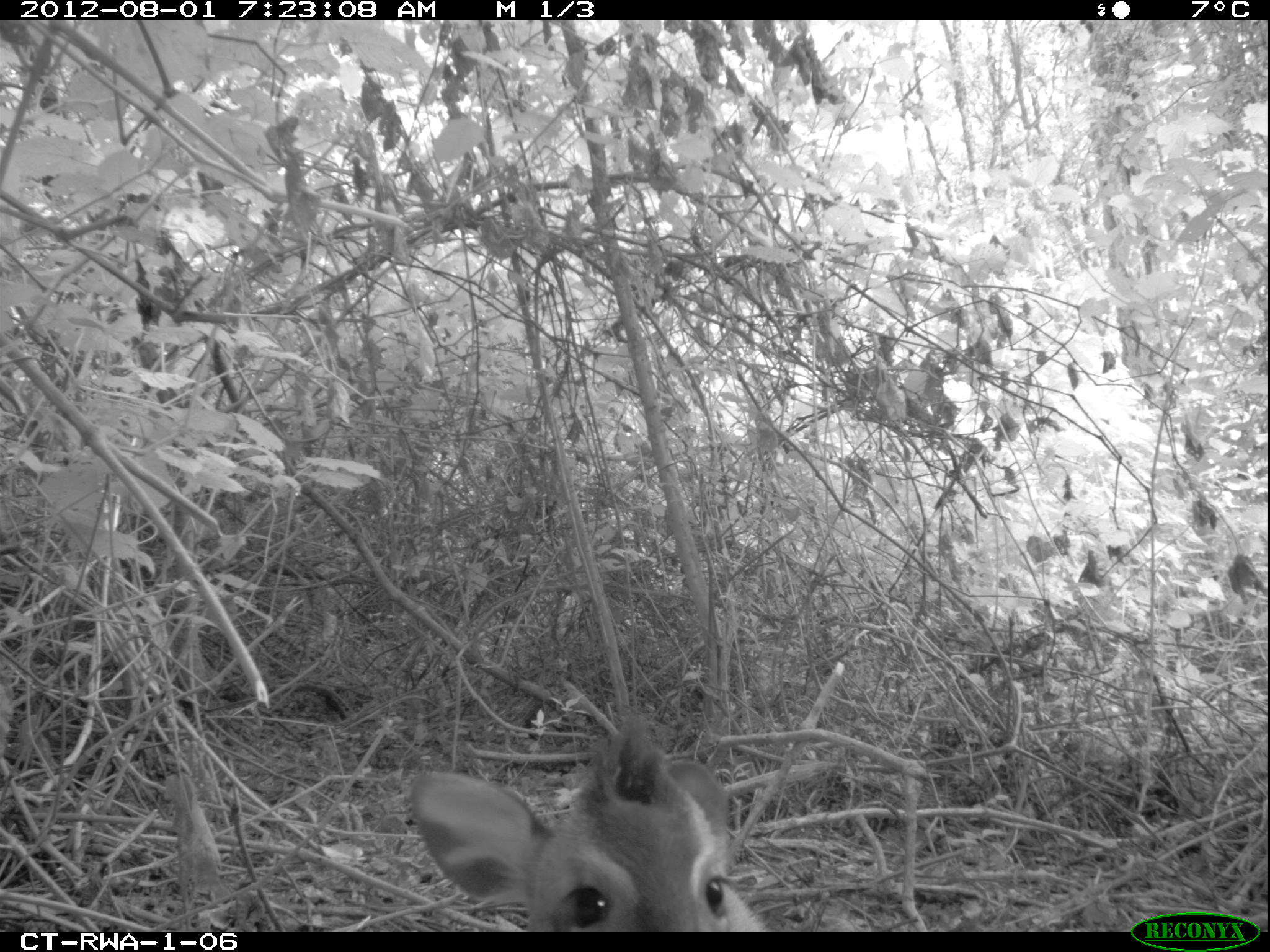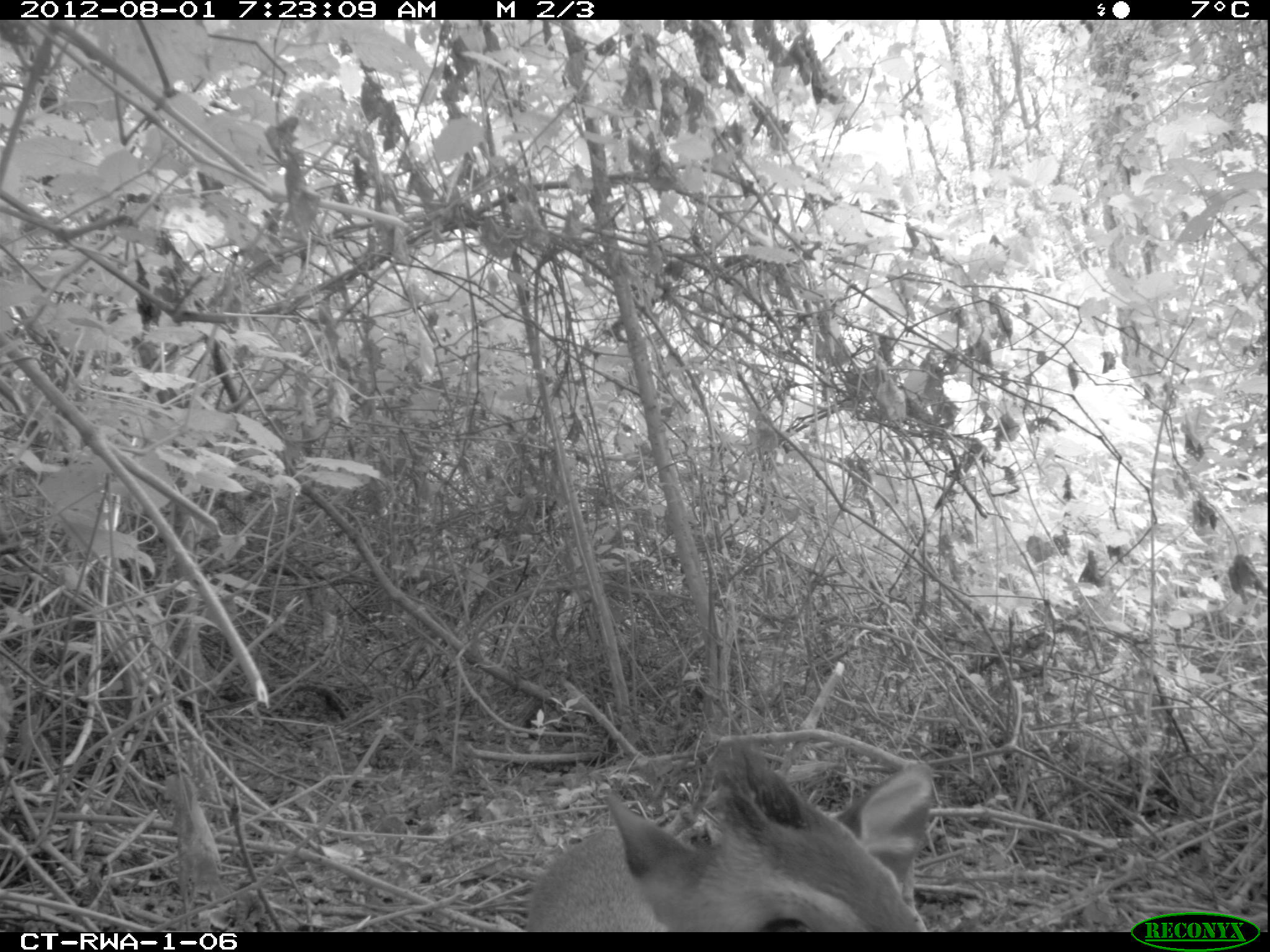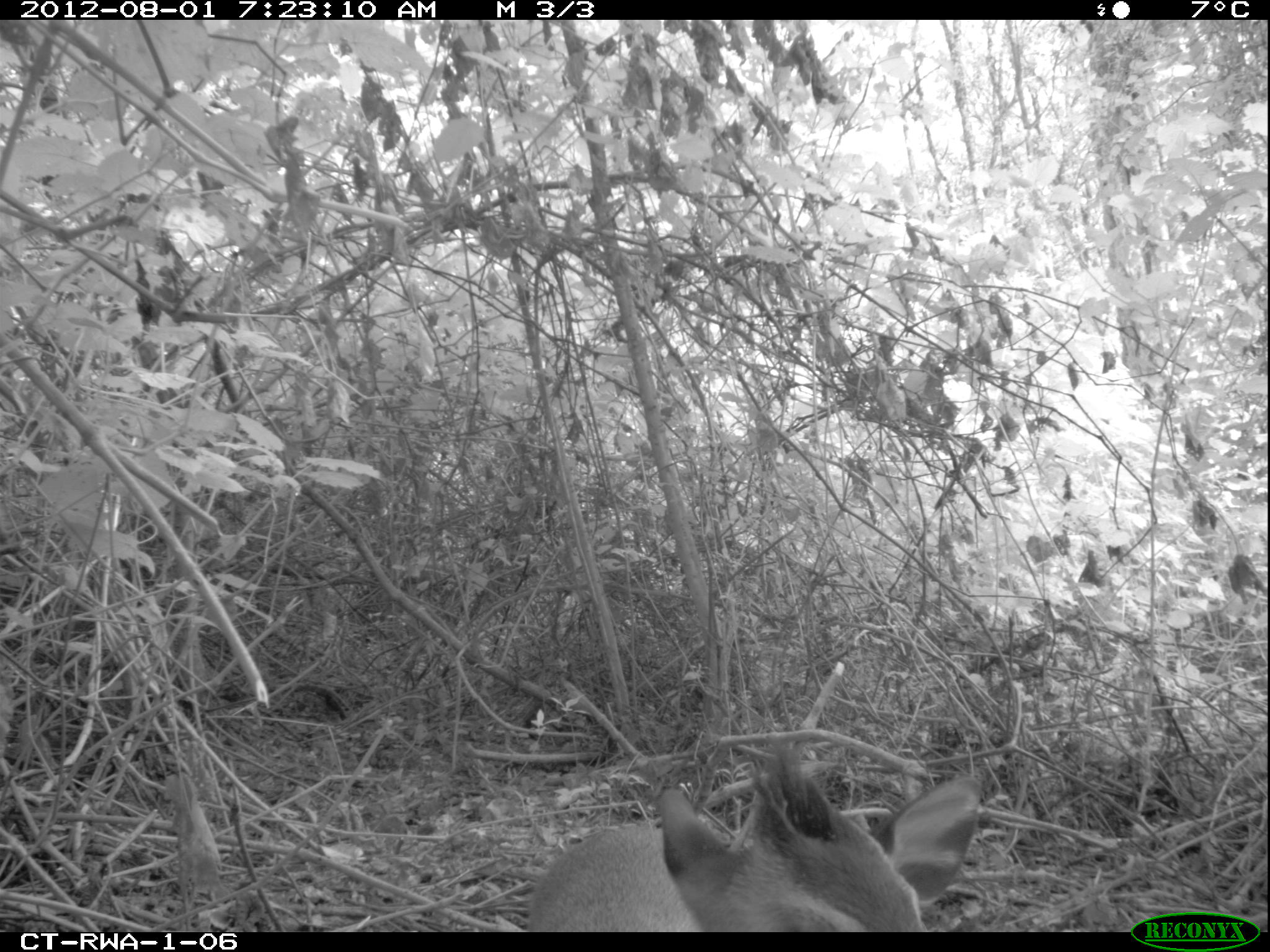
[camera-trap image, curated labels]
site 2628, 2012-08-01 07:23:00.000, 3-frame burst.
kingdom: Animalia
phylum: Chordata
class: Mammalia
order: Artiodactyla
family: Bovidae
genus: Cephalophus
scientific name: Cephalophus nigrifrons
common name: black-fronted duiker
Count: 1.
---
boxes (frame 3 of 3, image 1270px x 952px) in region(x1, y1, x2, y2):
cephalophus nigrifrons: region(529, 744, 987, 932)